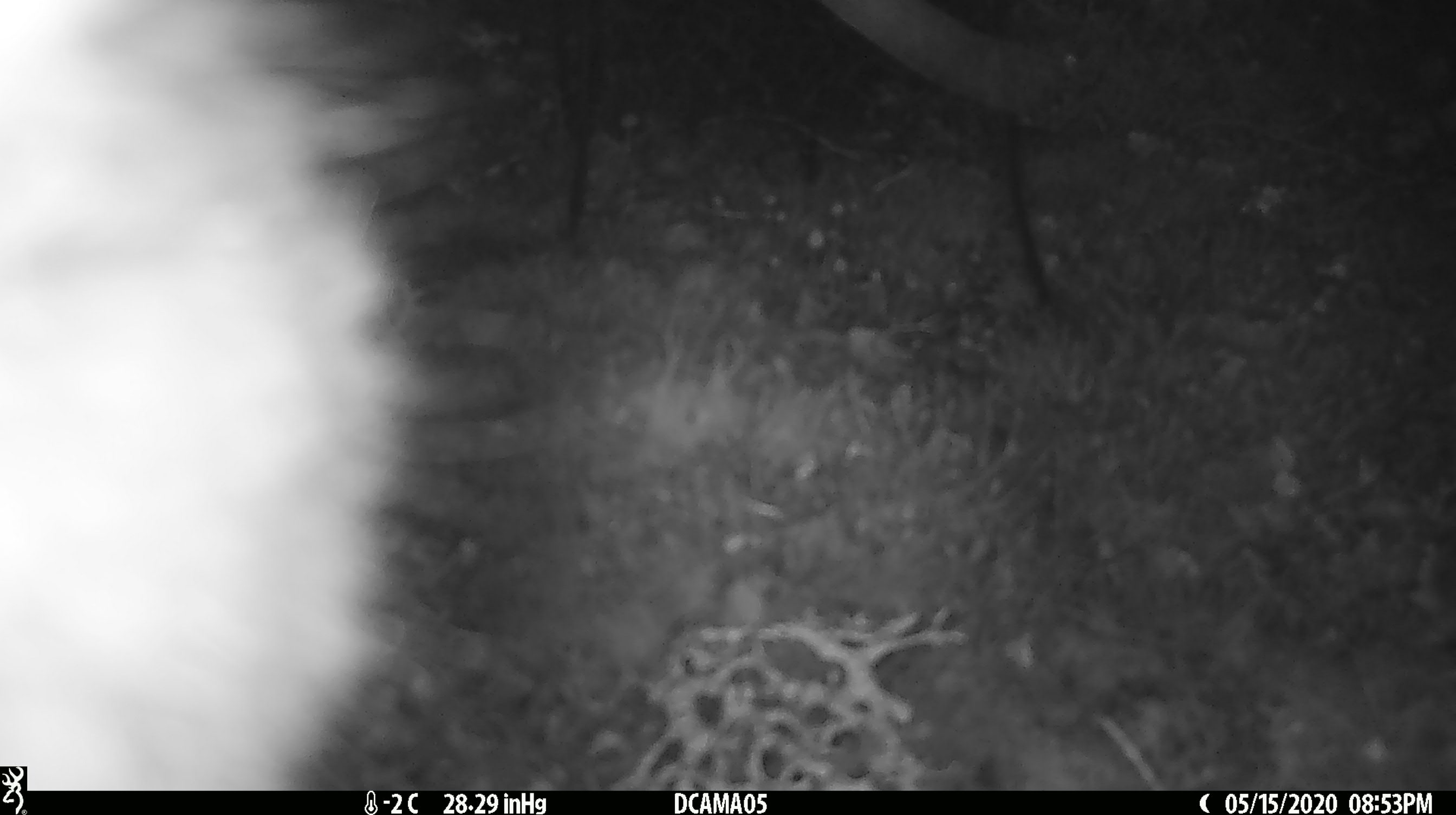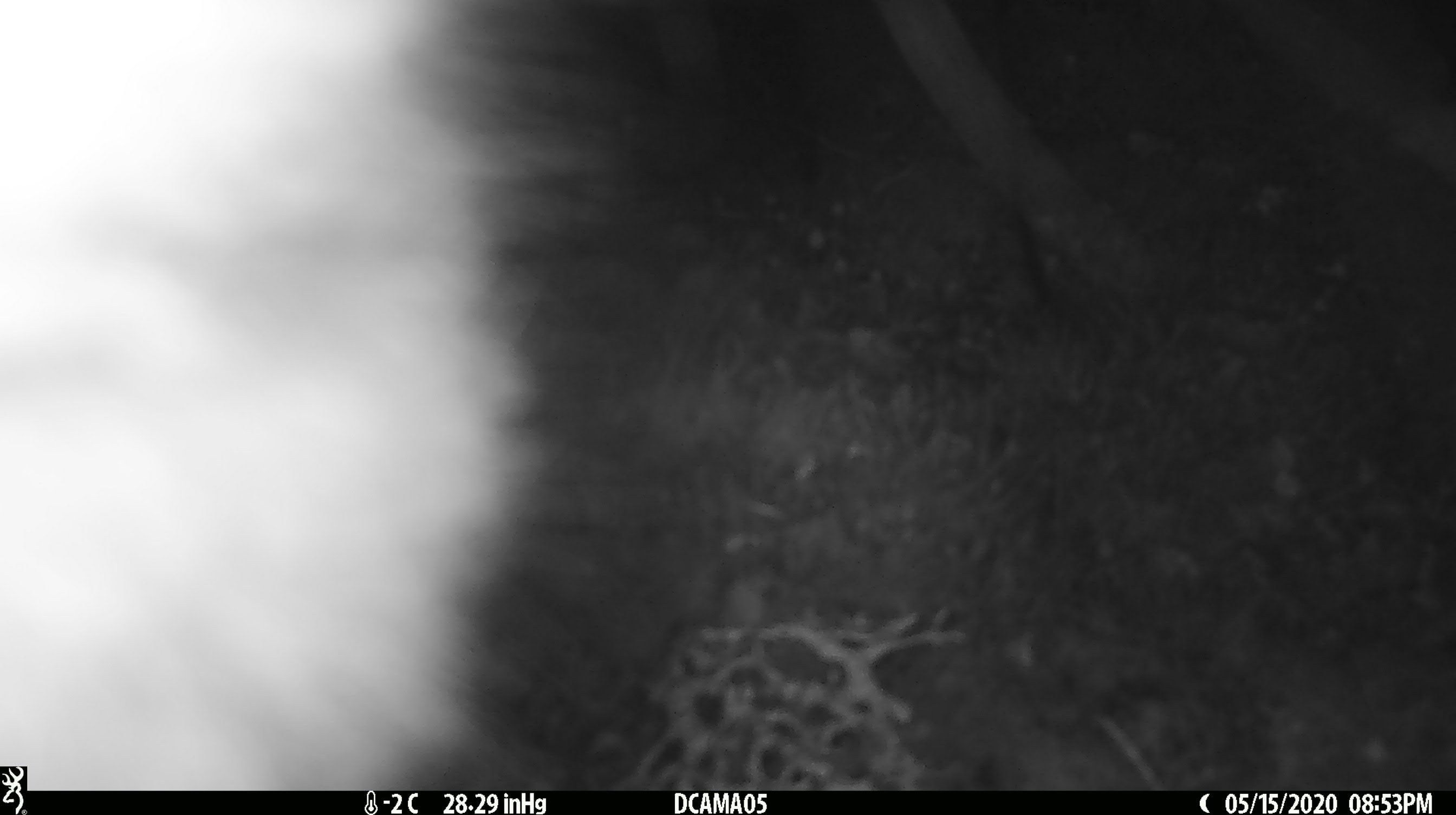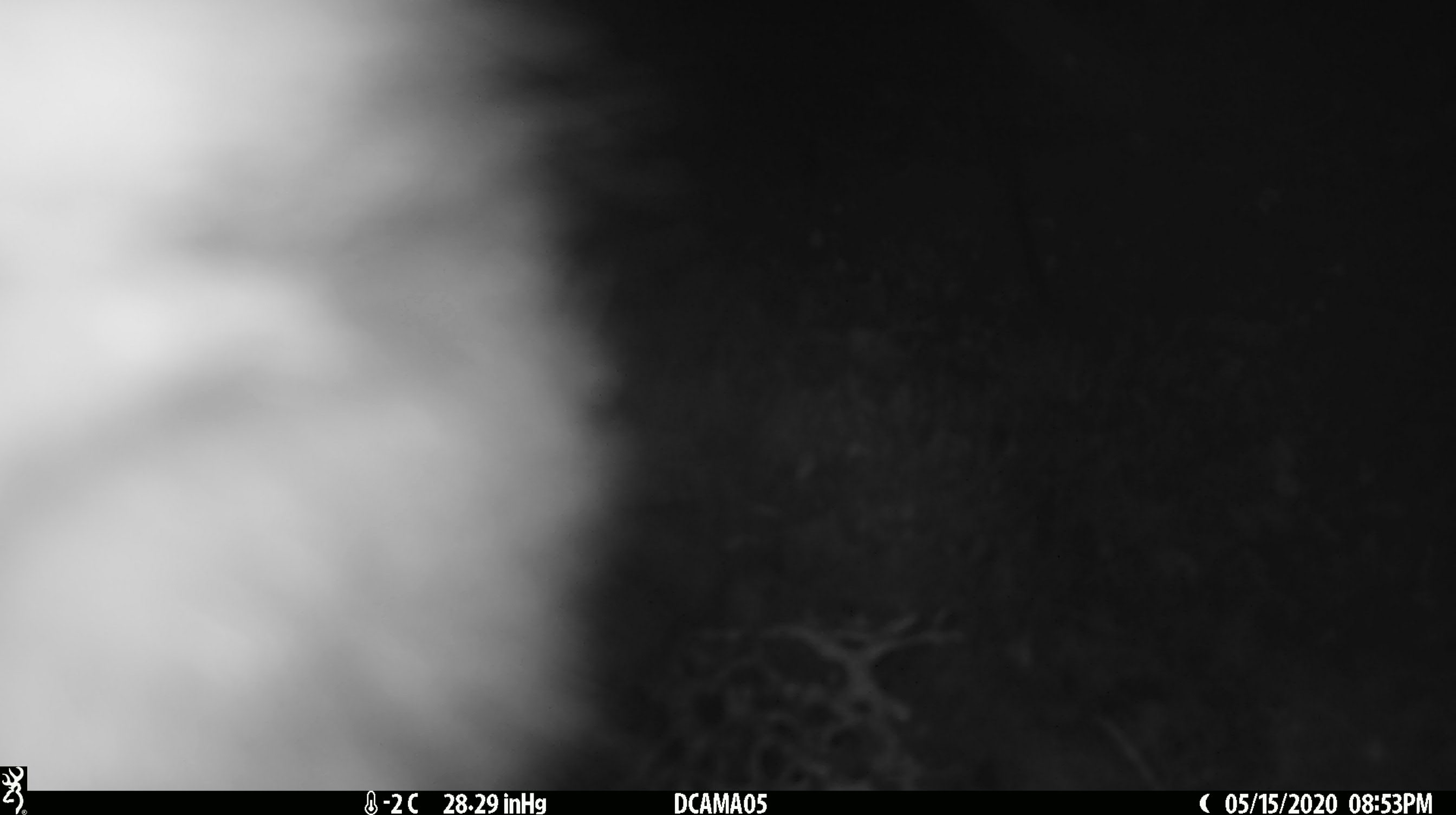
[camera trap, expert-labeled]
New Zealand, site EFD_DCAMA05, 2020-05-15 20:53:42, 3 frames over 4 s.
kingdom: Animalia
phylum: Chordata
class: Mammalia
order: Diprotodontia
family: Phalangeridae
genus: Trichosurus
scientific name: Trichosurus vulpecula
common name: common brushtail possum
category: possum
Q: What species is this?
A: Possum (common brushtail possum) (Trichosurus vulpecula).